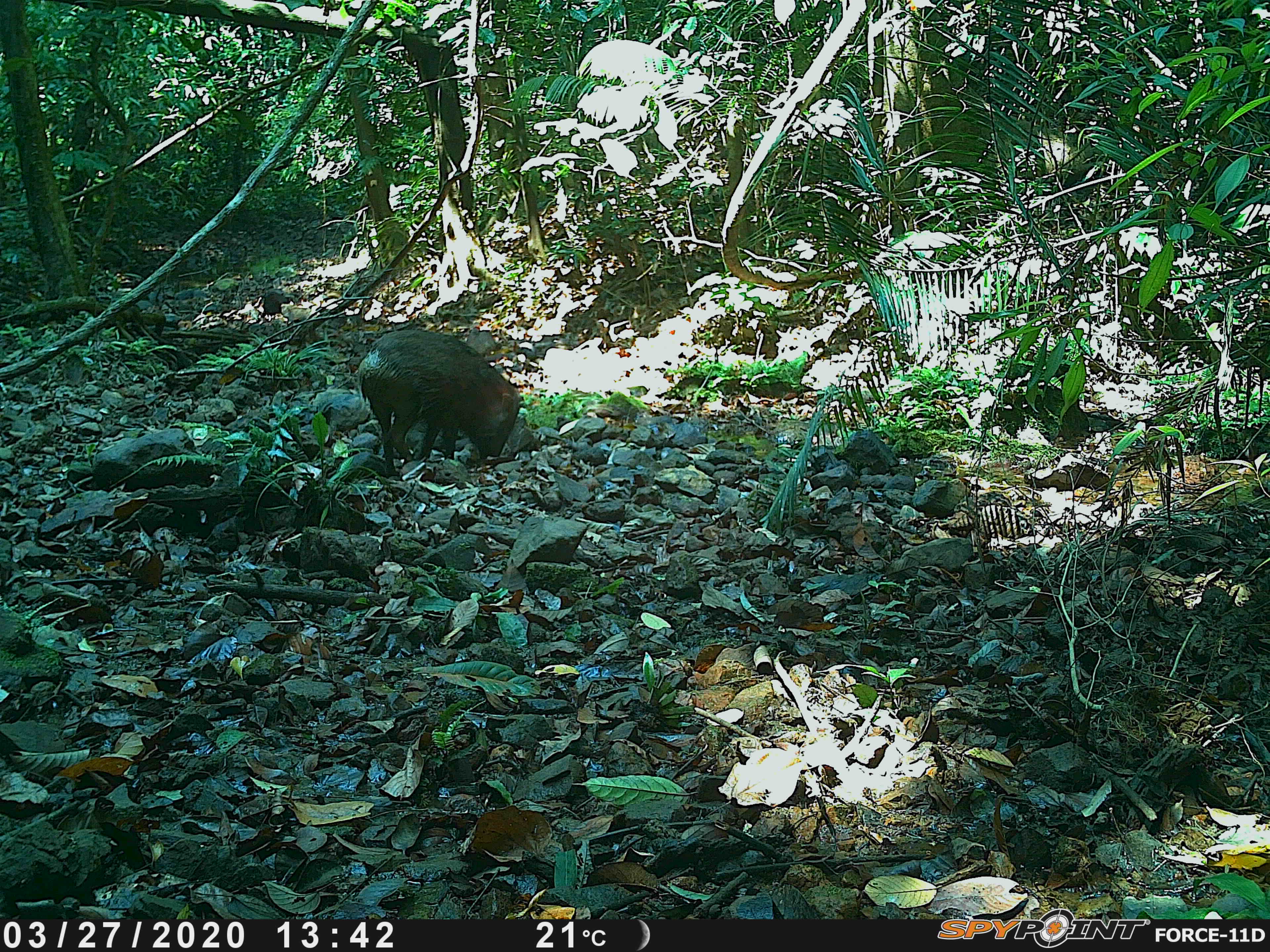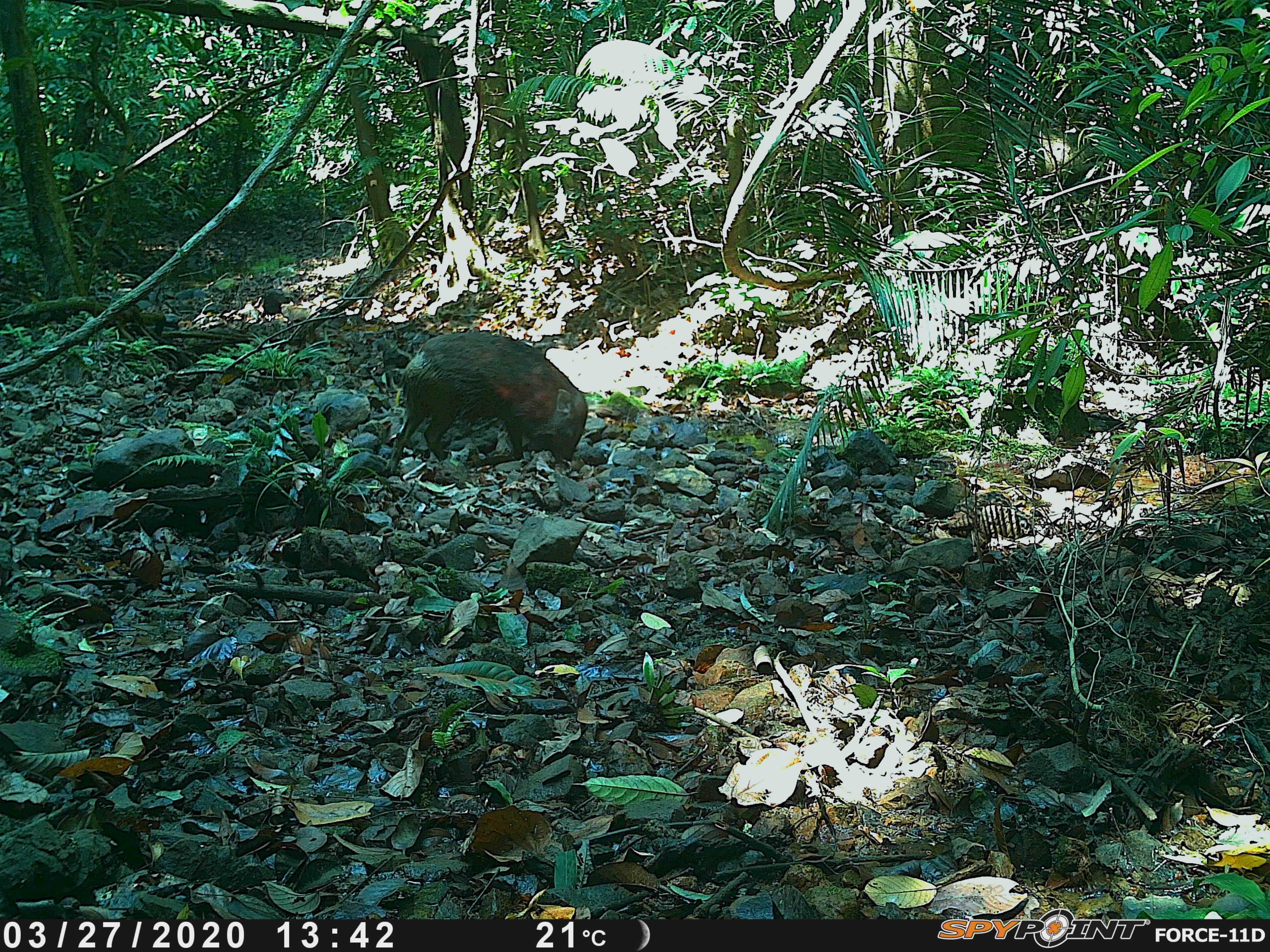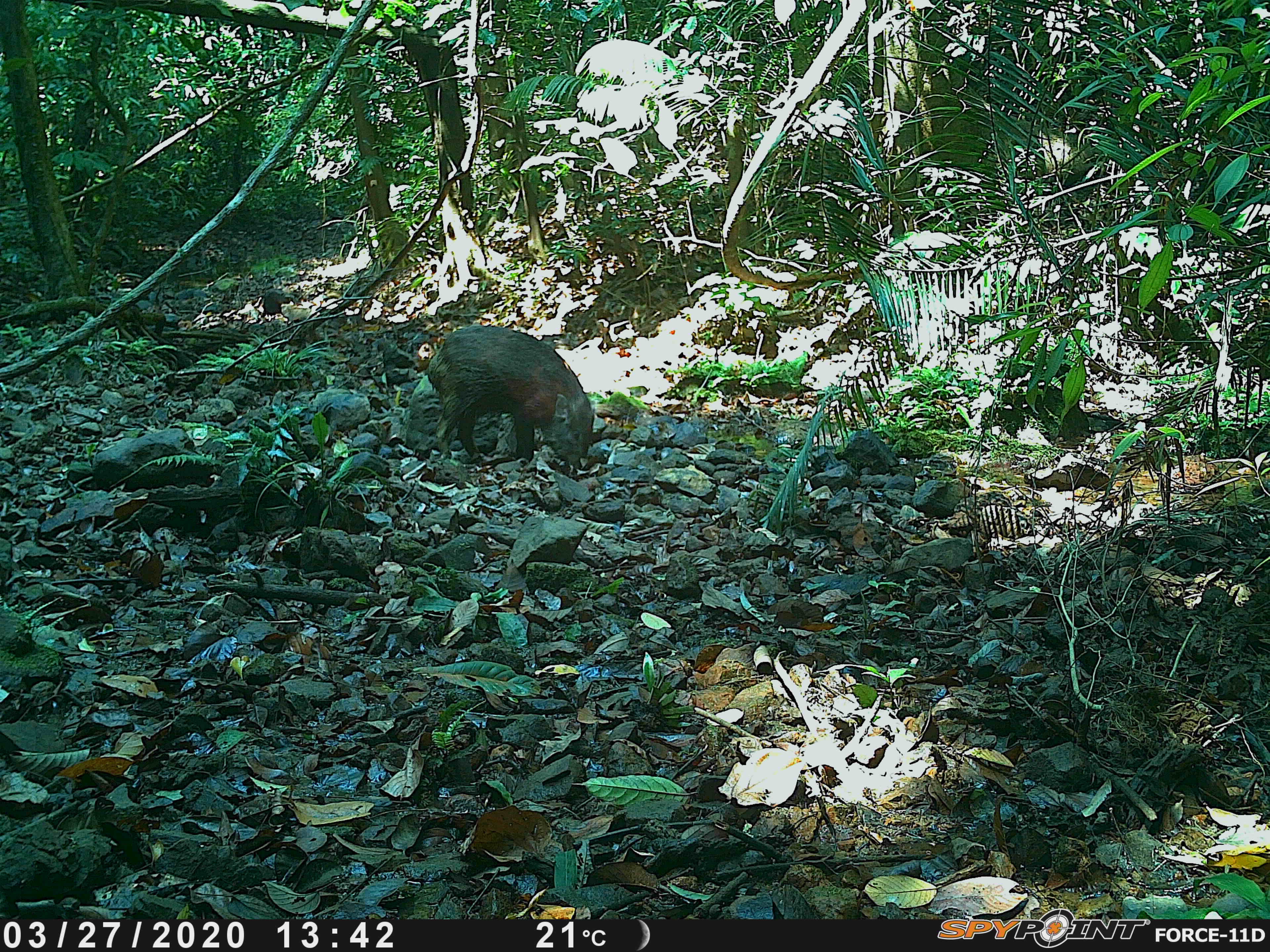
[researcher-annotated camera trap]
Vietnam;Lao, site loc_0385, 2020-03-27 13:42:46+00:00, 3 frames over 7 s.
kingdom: Animalia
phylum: Chordata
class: Mammalia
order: Artiodactyla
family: Suidae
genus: Sus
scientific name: Sus scrofa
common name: eurasian wild pig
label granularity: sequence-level